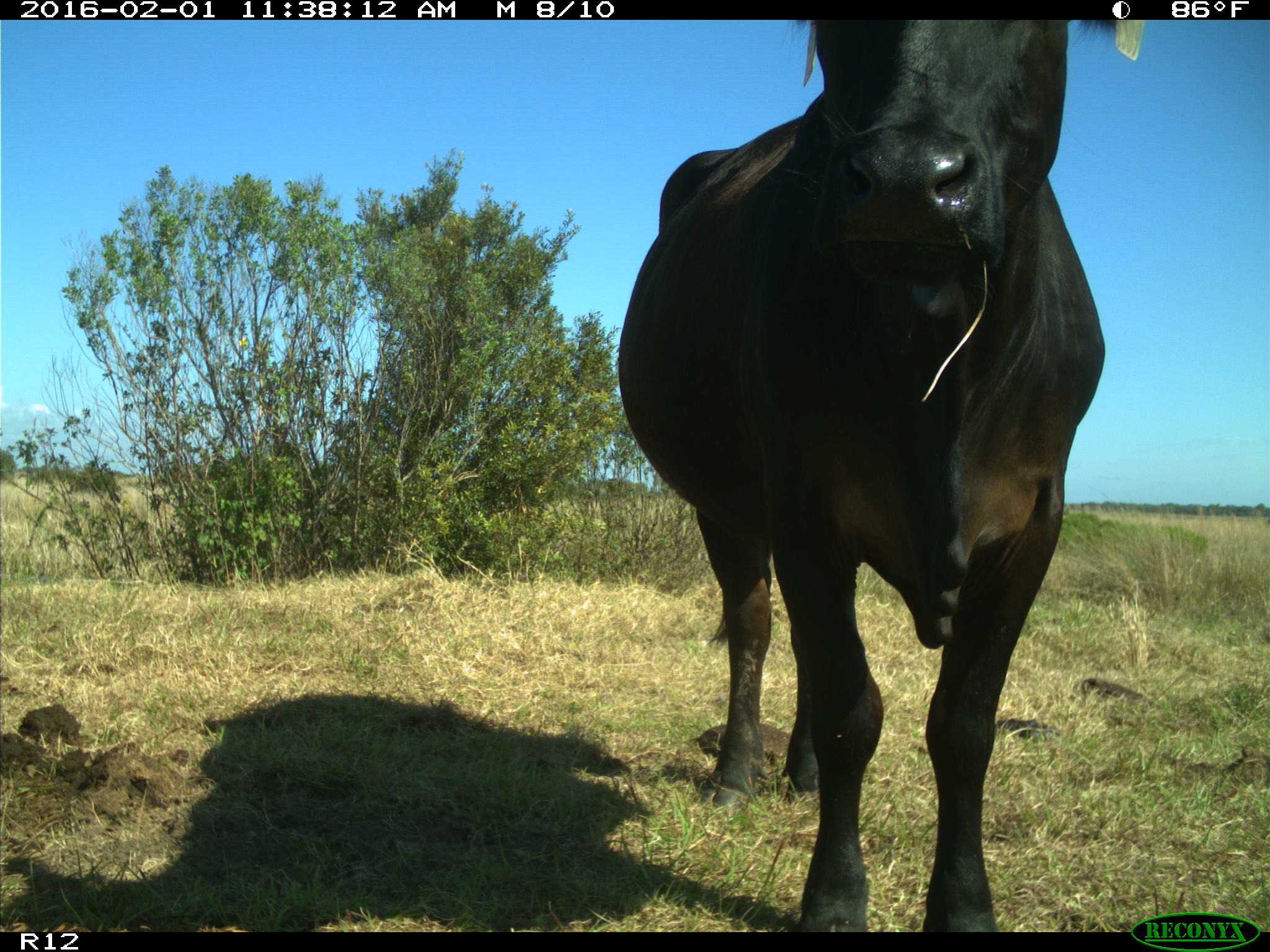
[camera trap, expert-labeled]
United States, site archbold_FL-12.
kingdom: Animalia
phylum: Chordata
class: Mammalia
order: Artiodactyla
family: Bovidae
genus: Bos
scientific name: Bos taurus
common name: domestic cow